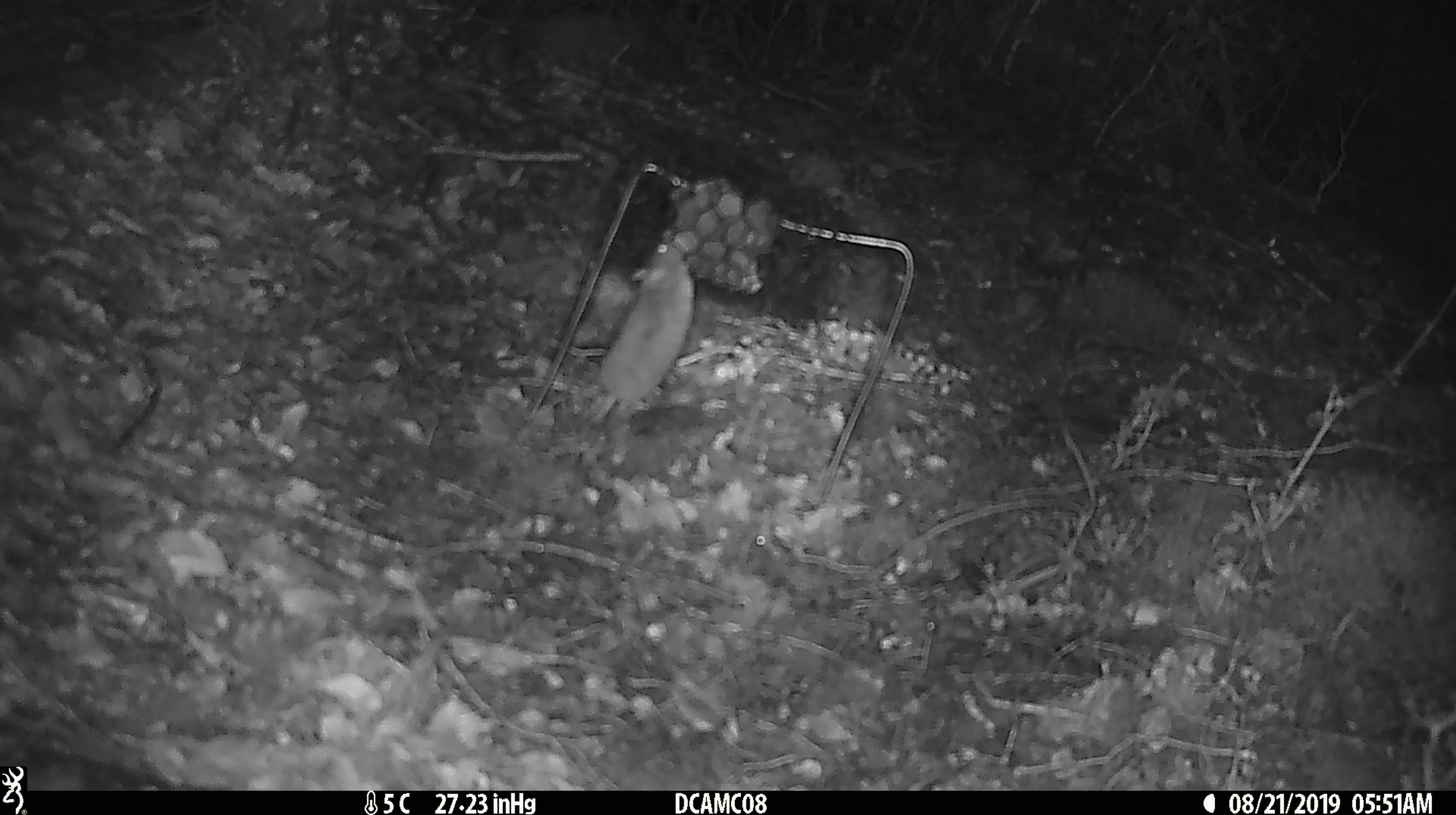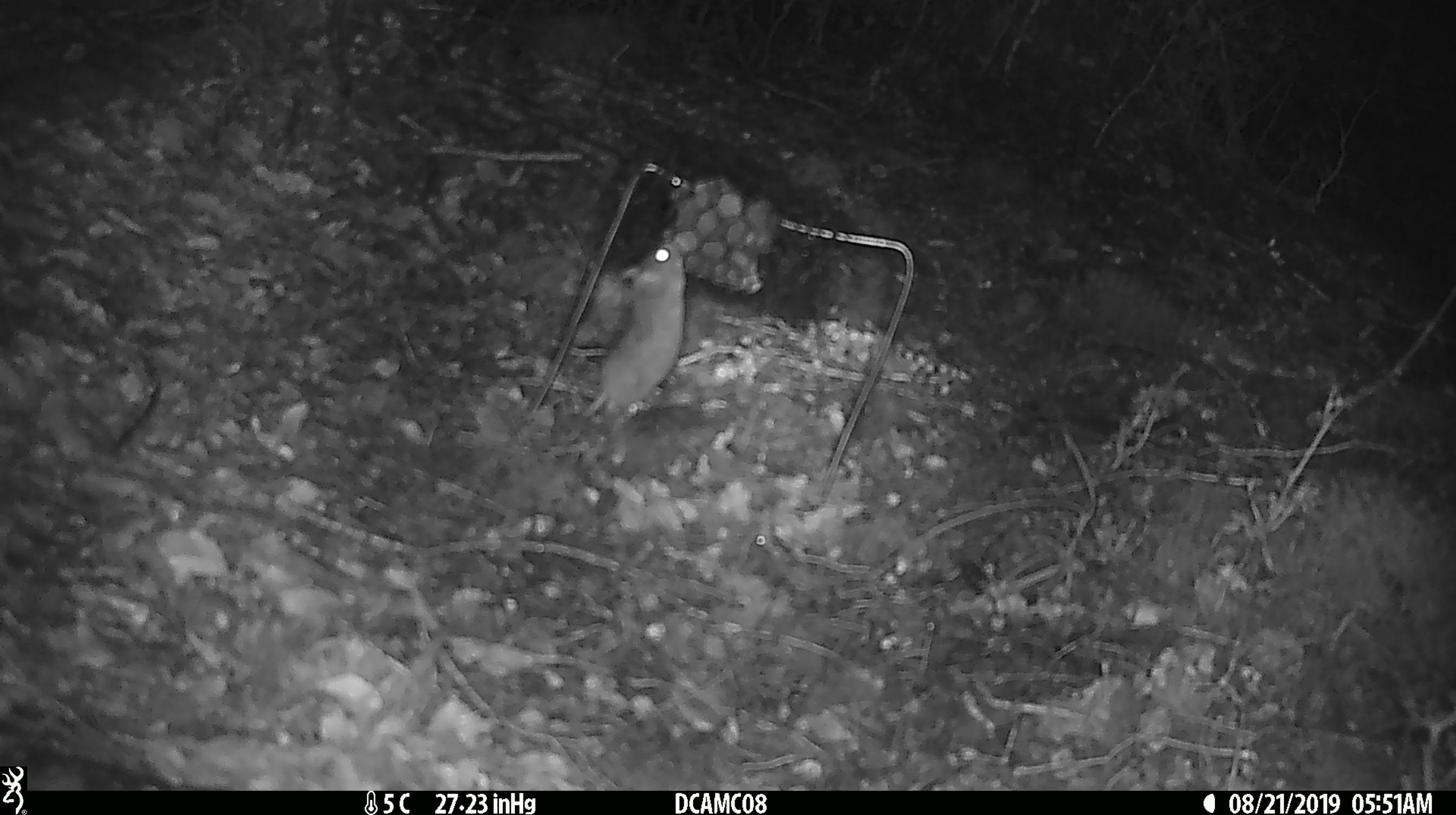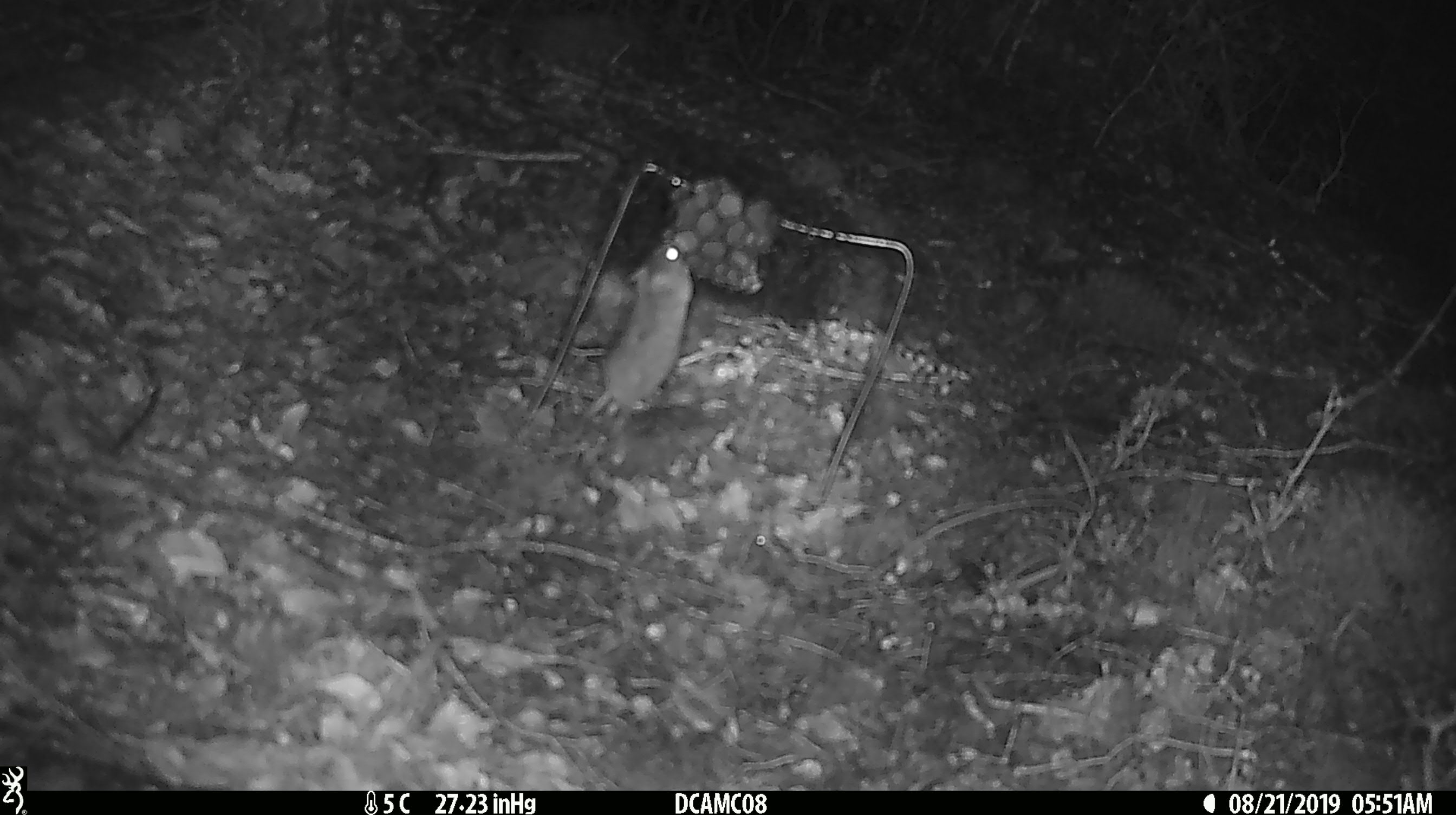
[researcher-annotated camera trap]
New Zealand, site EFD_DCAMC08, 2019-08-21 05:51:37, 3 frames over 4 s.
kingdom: Animalia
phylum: Chordata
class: Mammalia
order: Rodentia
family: Muridae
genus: Mus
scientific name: Mus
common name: mouse